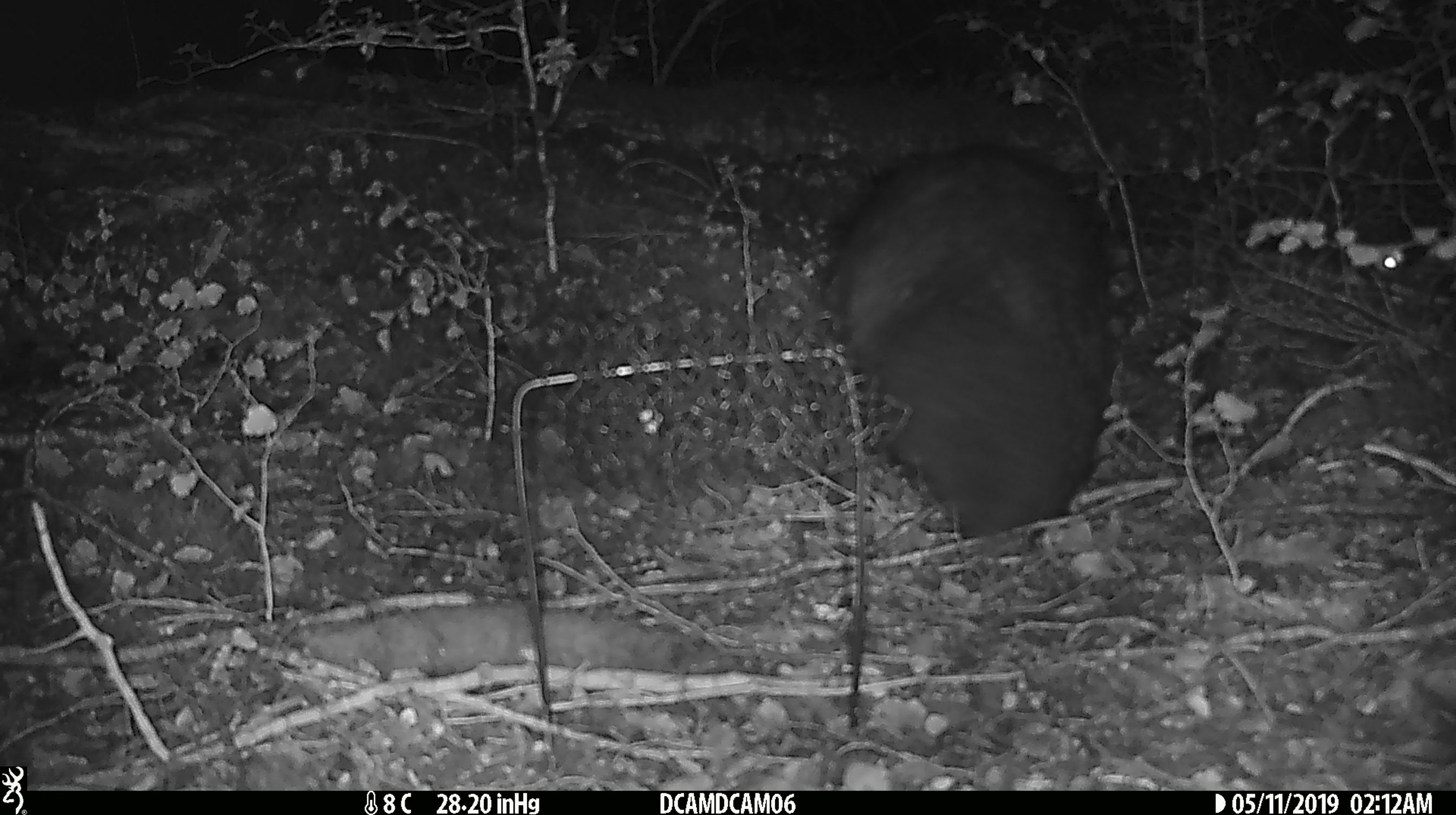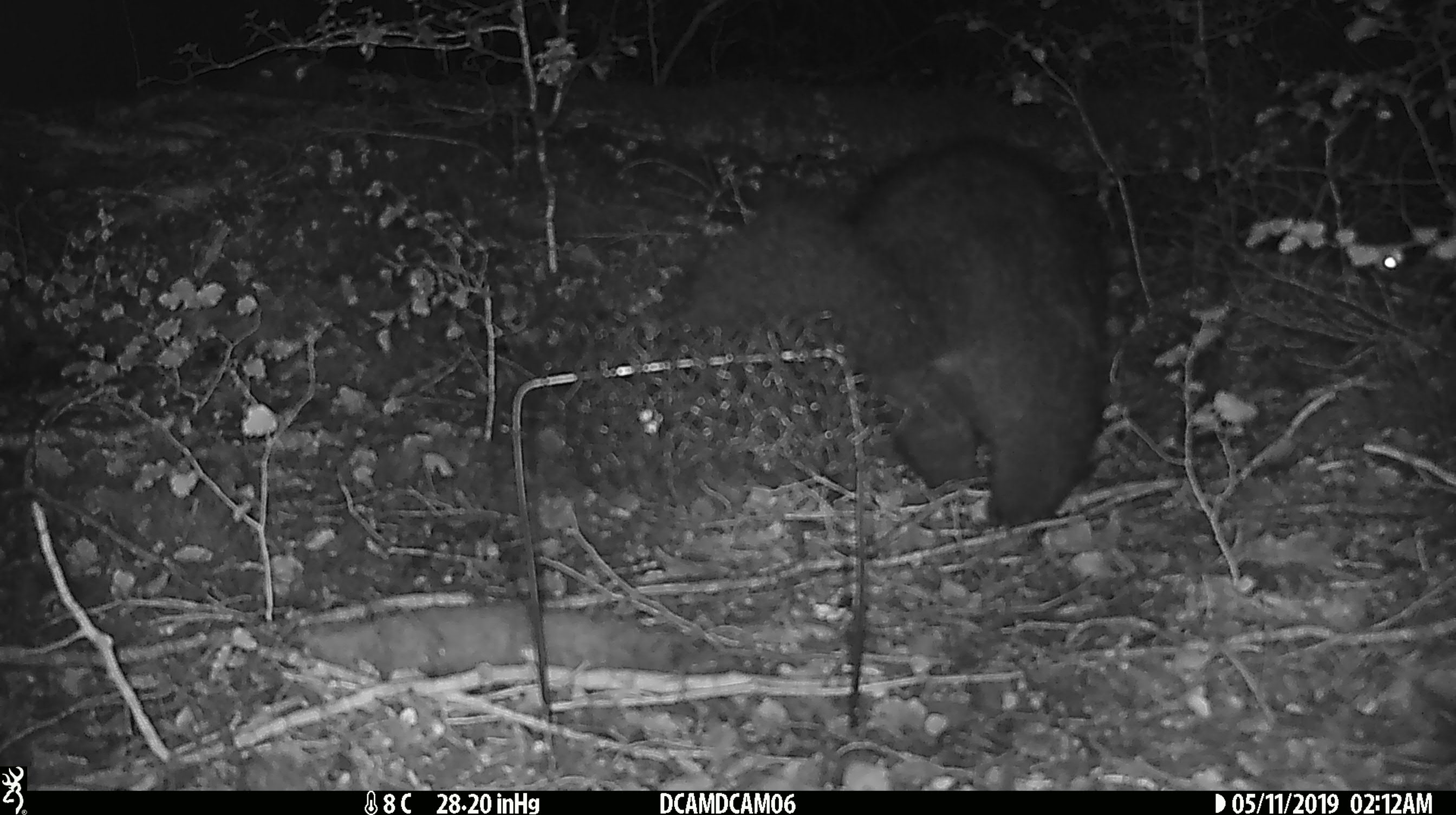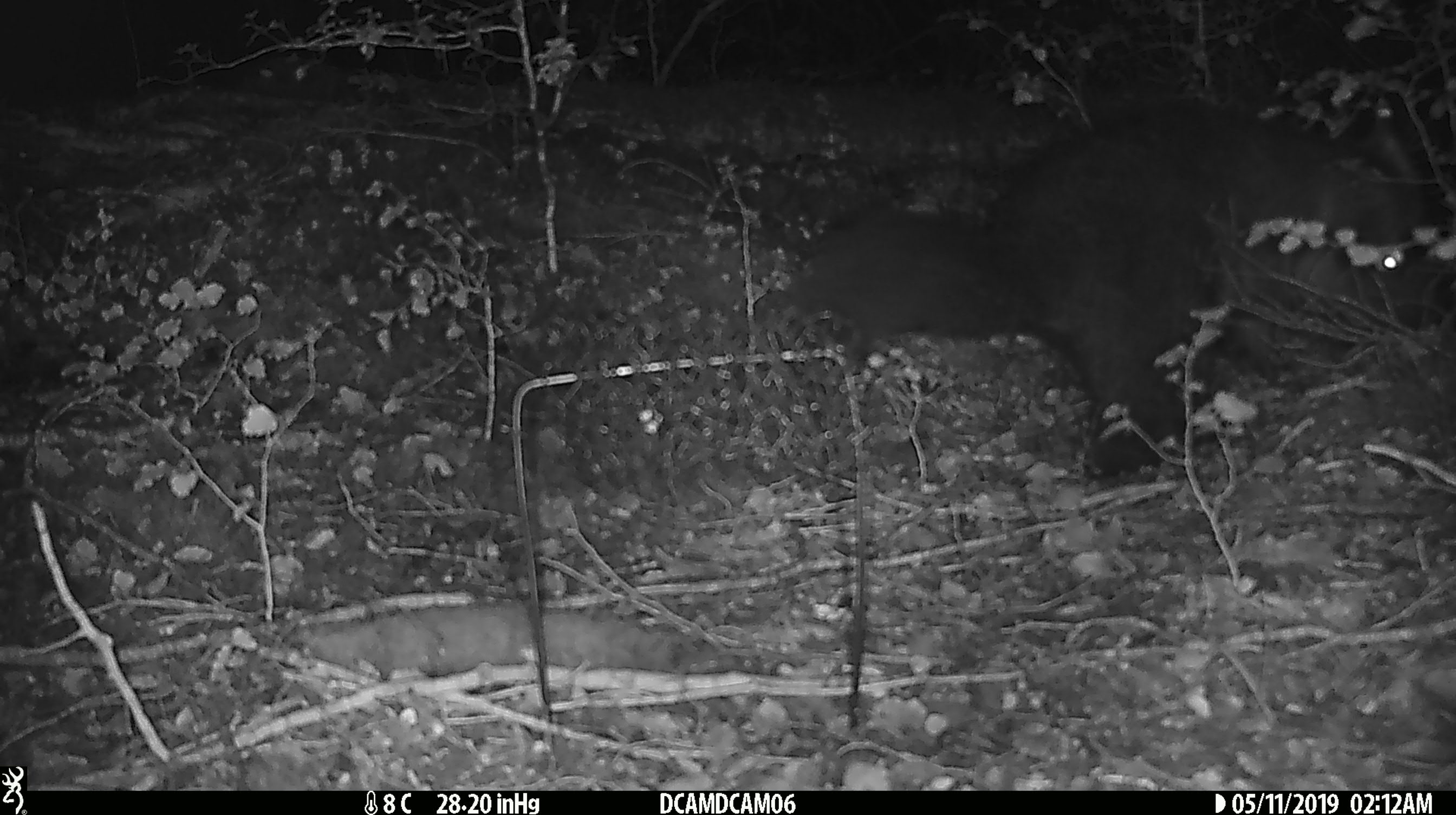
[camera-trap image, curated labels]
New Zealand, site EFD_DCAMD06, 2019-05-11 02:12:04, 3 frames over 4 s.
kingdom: Animalia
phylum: Chordata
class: Mammalia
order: Diprotodontia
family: Phalangeridae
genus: Trichosurus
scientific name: Trichosurus vulpecula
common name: common brushtail possum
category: possum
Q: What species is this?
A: Possum (common brushtail possum) (Trichosurus vulpecula).